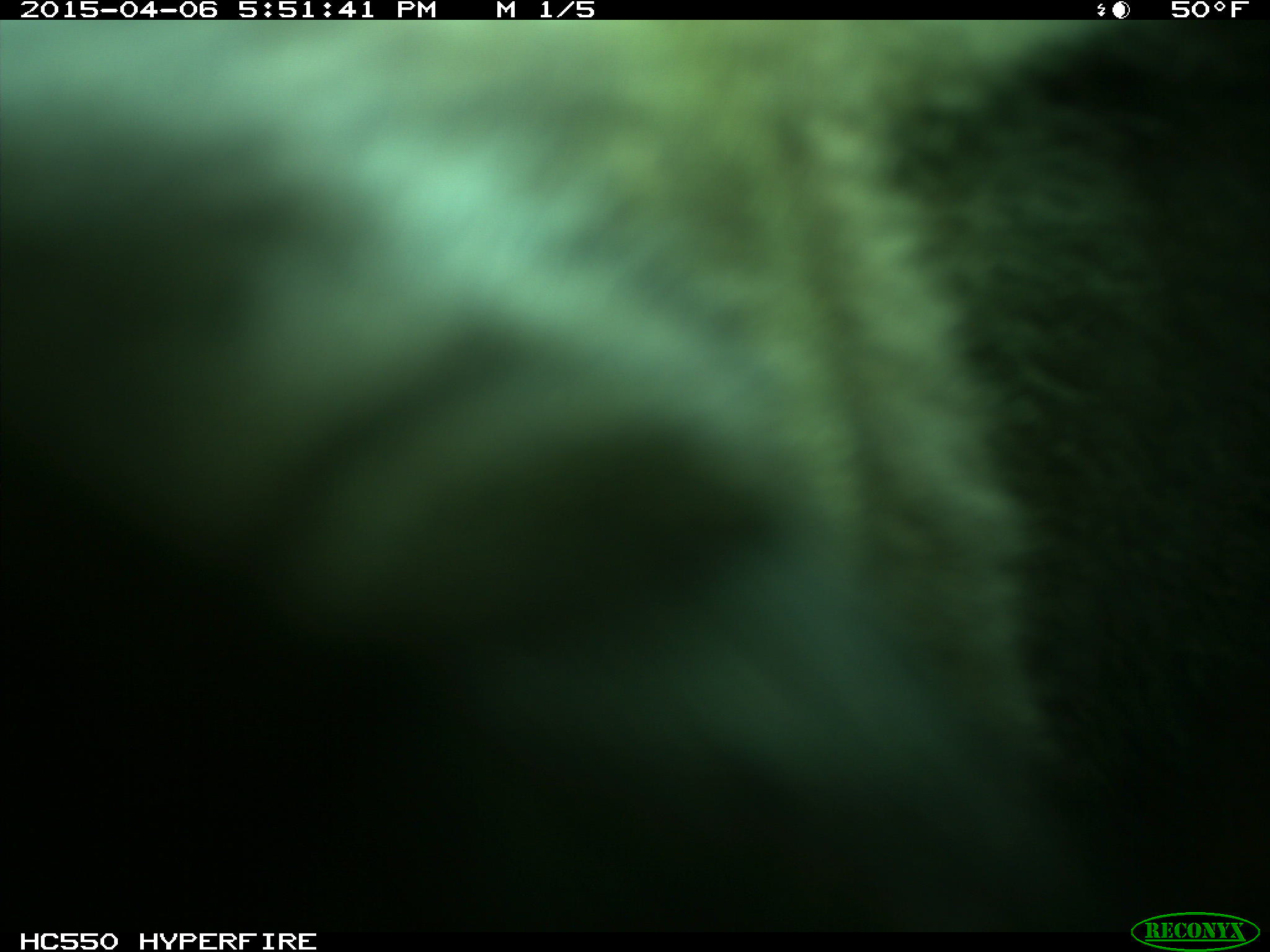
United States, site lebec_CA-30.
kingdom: Animalia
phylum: Chordata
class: Mammalia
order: Artiodactyla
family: Bovidae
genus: Bos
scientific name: Bos taurus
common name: domestic cow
Bos taurus (domestic cow).